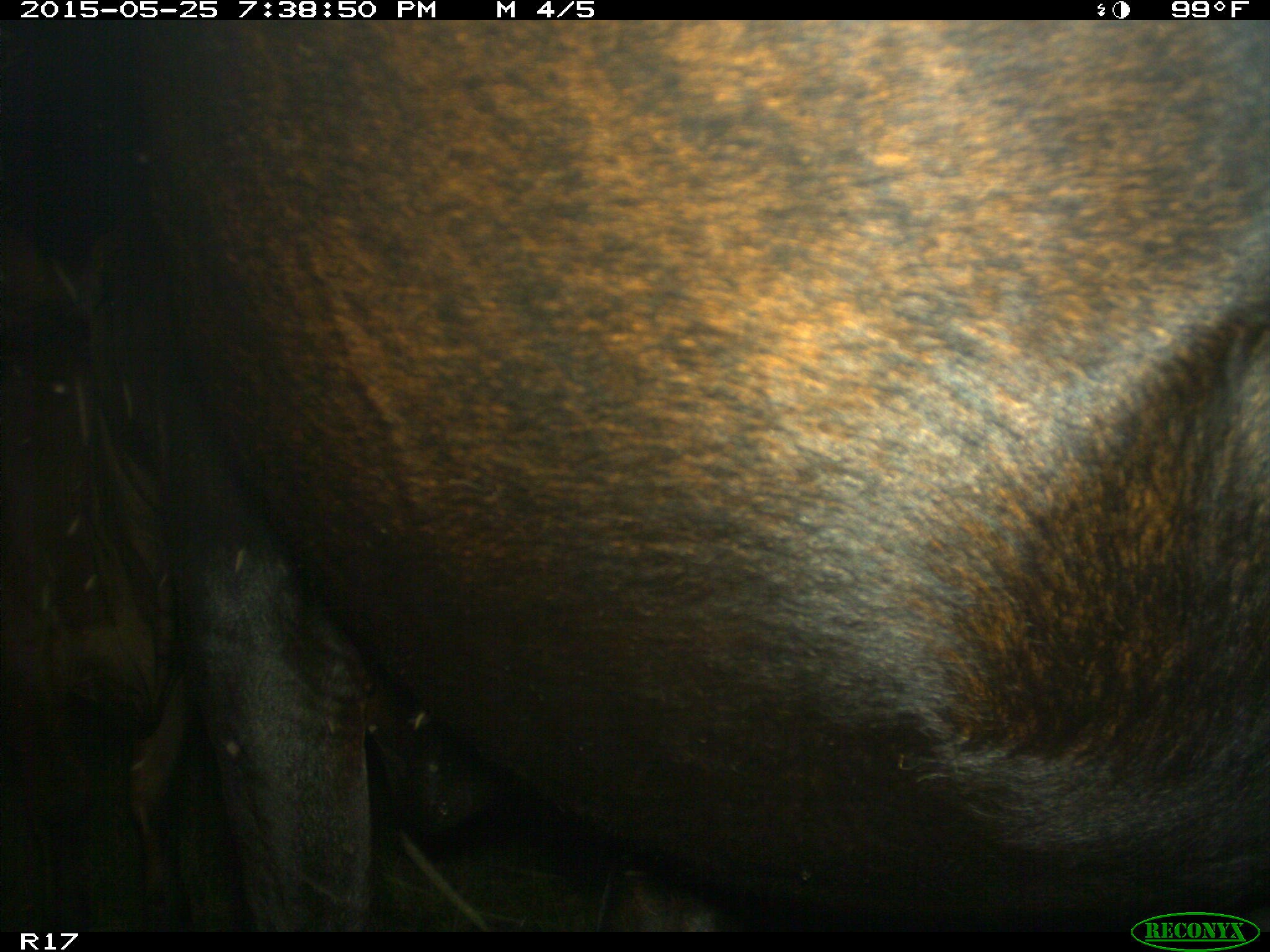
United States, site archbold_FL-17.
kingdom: Animalia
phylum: Chordata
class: Mammalia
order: Artiodactyla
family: Bovidae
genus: Bos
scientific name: Bos taurus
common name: domestic cow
Bos taurus (domestic cow).